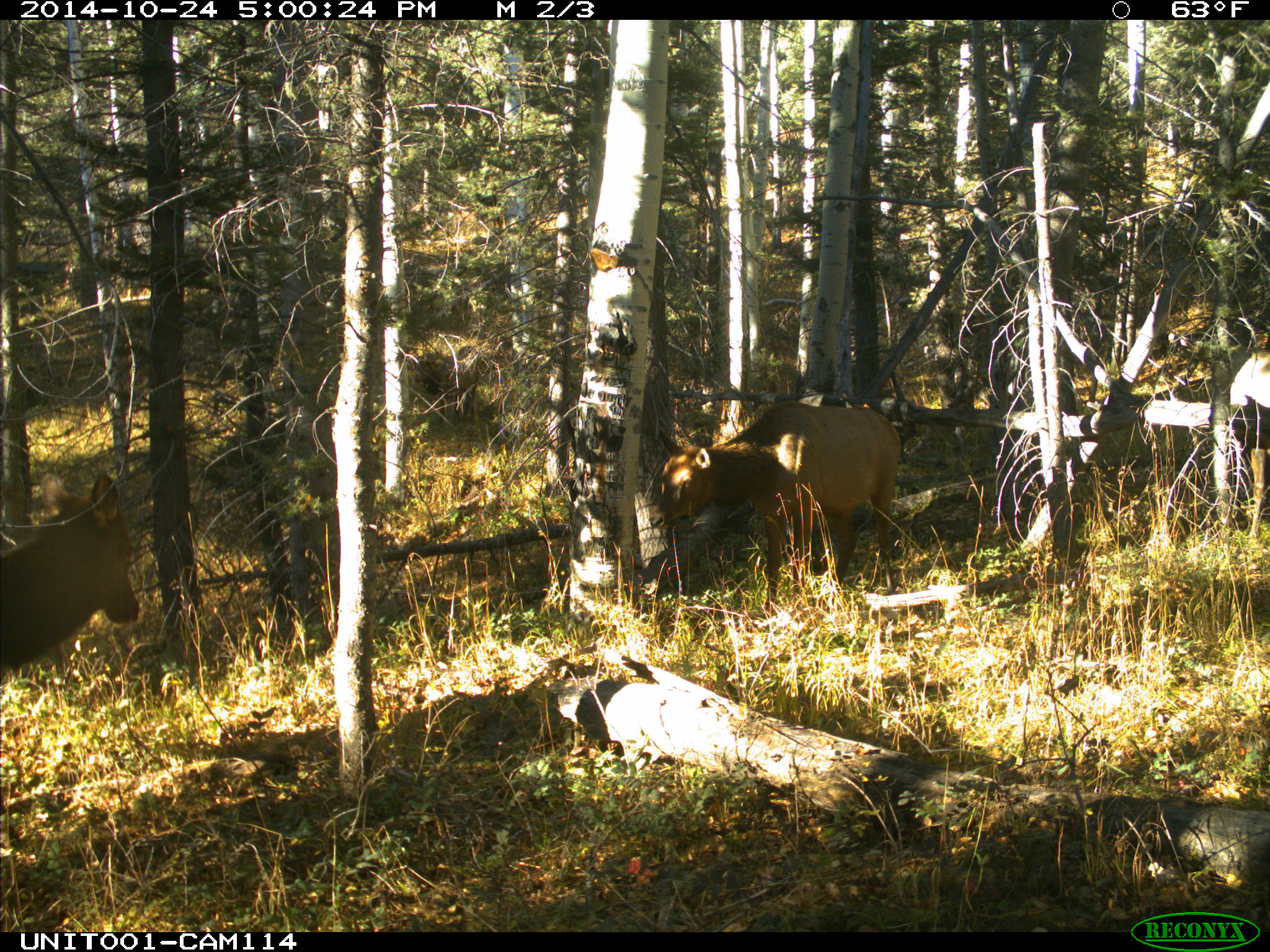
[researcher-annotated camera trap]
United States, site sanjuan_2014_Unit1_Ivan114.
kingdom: Animalia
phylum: Chordata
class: Mammalia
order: Artiodactyla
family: Cervidae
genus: Cervus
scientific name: Cervus elaphus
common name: red deer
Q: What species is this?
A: Cervus elaphus (red deer).